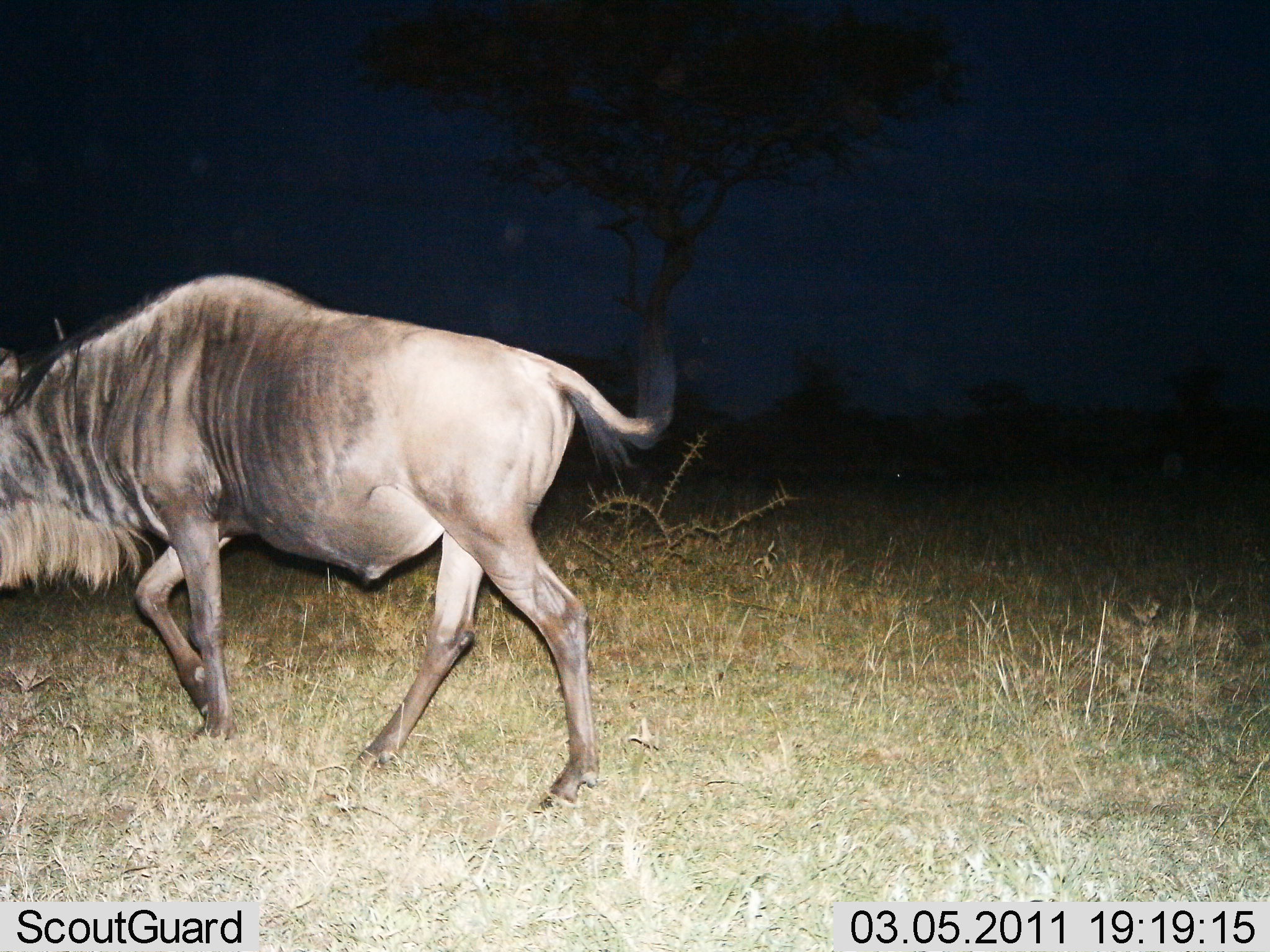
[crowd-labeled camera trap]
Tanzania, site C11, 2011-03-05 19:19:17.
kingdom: Animalia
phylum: Chordata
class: Mammalia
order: Artiodactyla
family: Bovidae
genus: Connochaetes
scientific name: Connochaetes taurinus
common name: blue wildebeest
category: wildebeest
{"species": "wildebeest (blue wildebeest) (Connochaetes taurinus)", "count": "1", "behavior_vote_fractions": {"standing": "0%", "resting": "0%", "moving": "100%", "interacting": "0%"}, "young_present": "0%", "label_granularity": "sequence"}